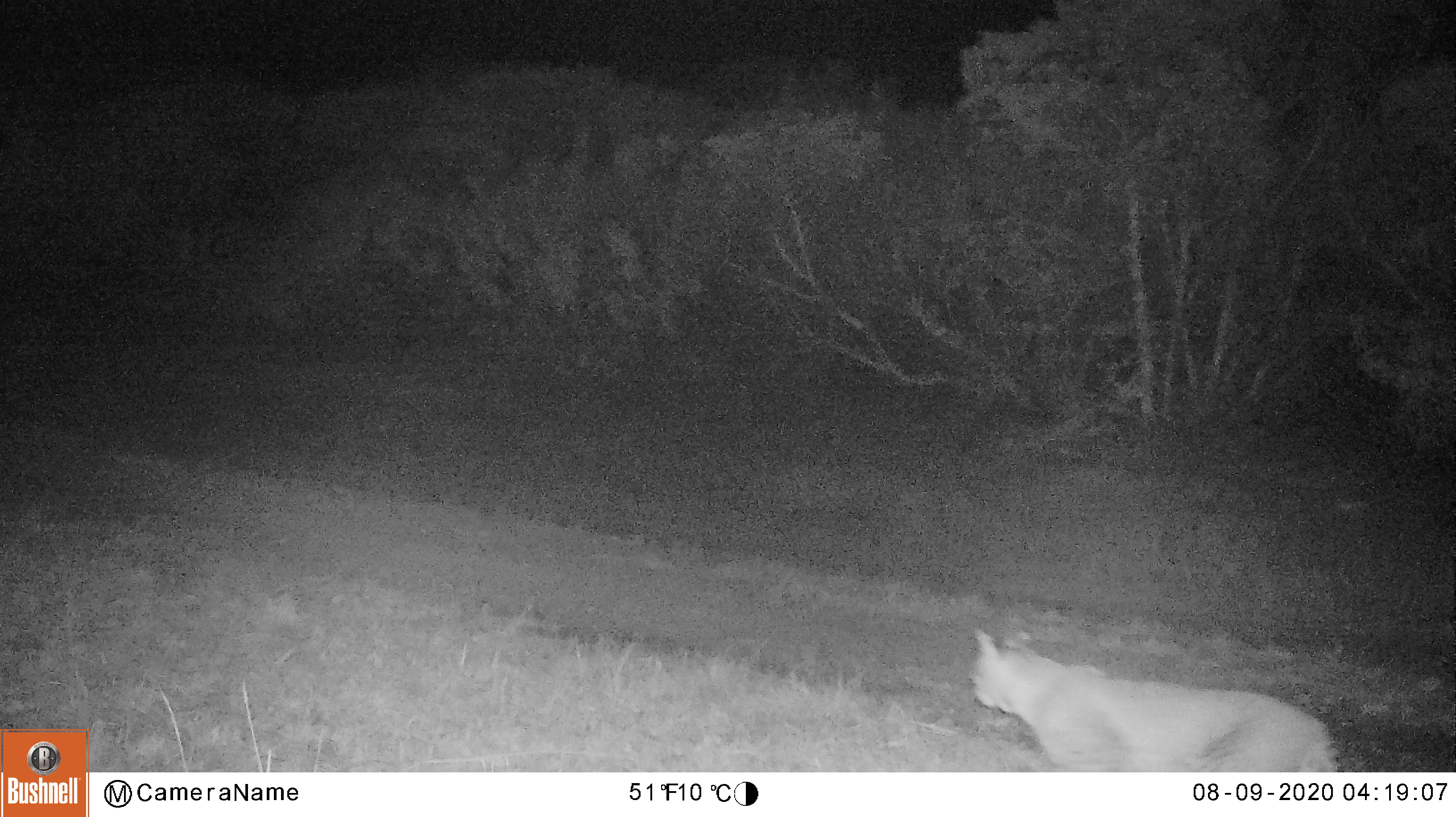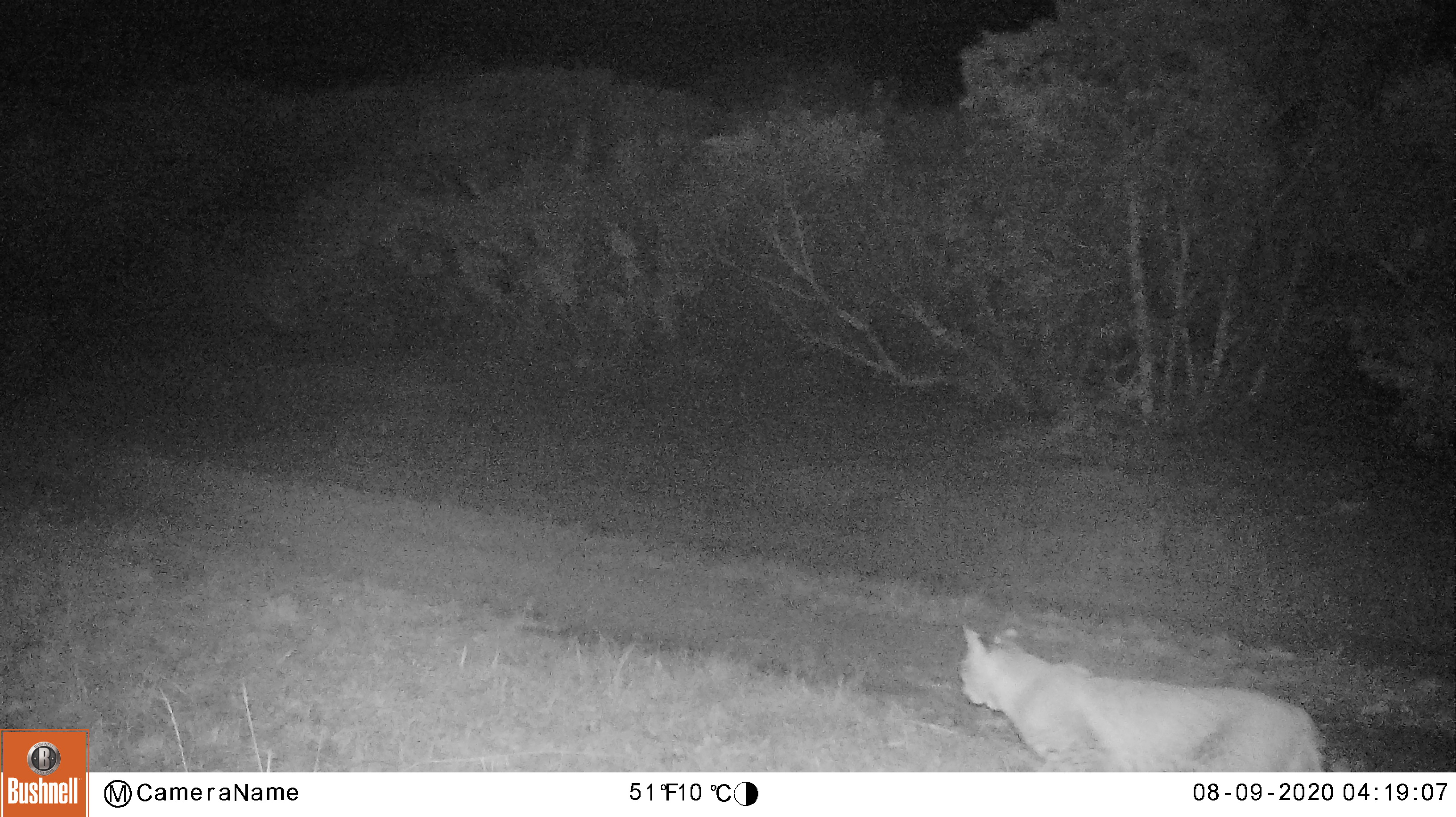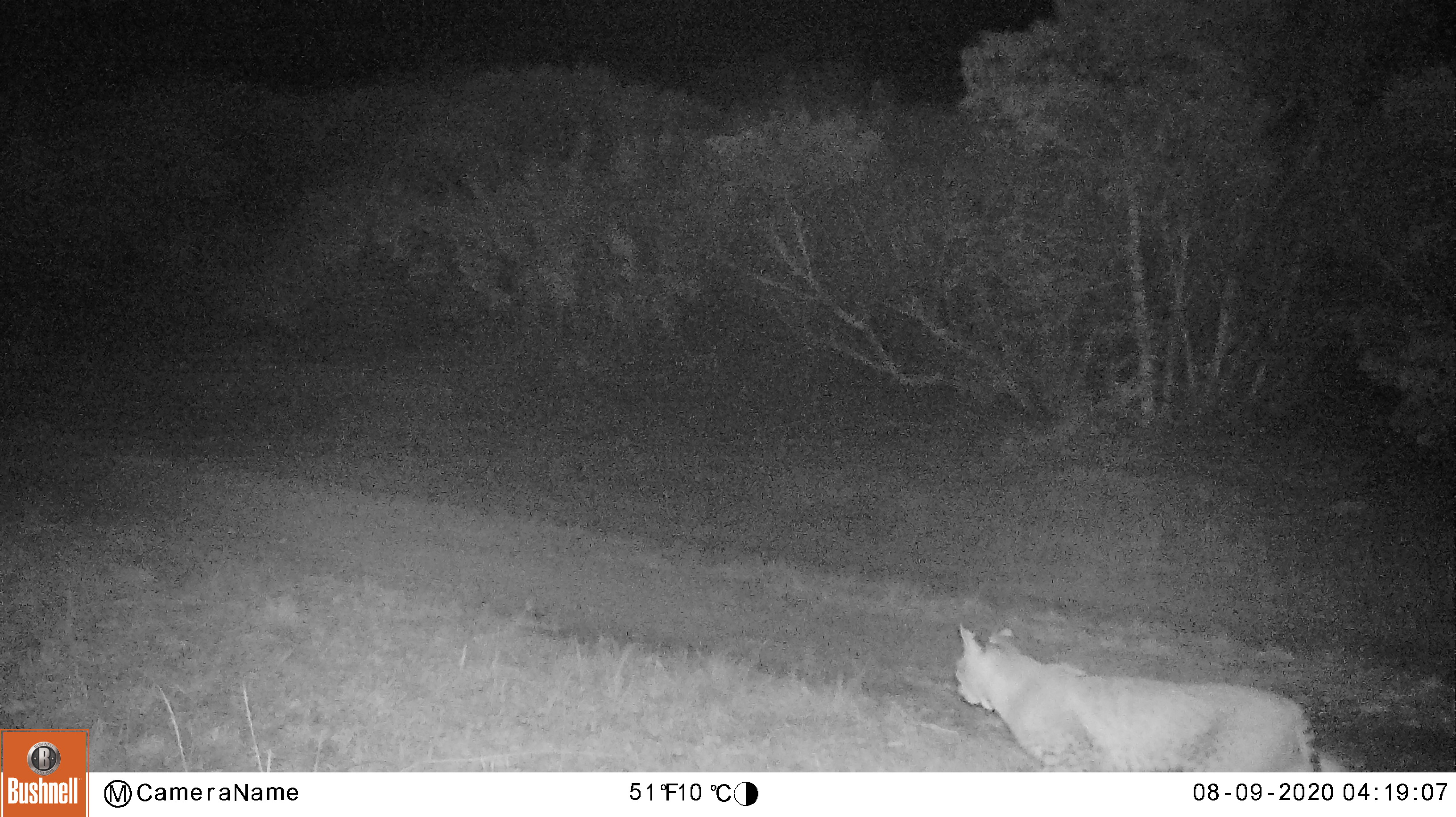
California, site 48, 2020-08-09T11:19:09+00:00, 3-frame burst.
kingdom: Animalia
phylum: Chordata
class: Mammalia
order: Carnivora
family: Felidae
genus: Lynx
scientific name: Lynx rufus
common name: bobcat